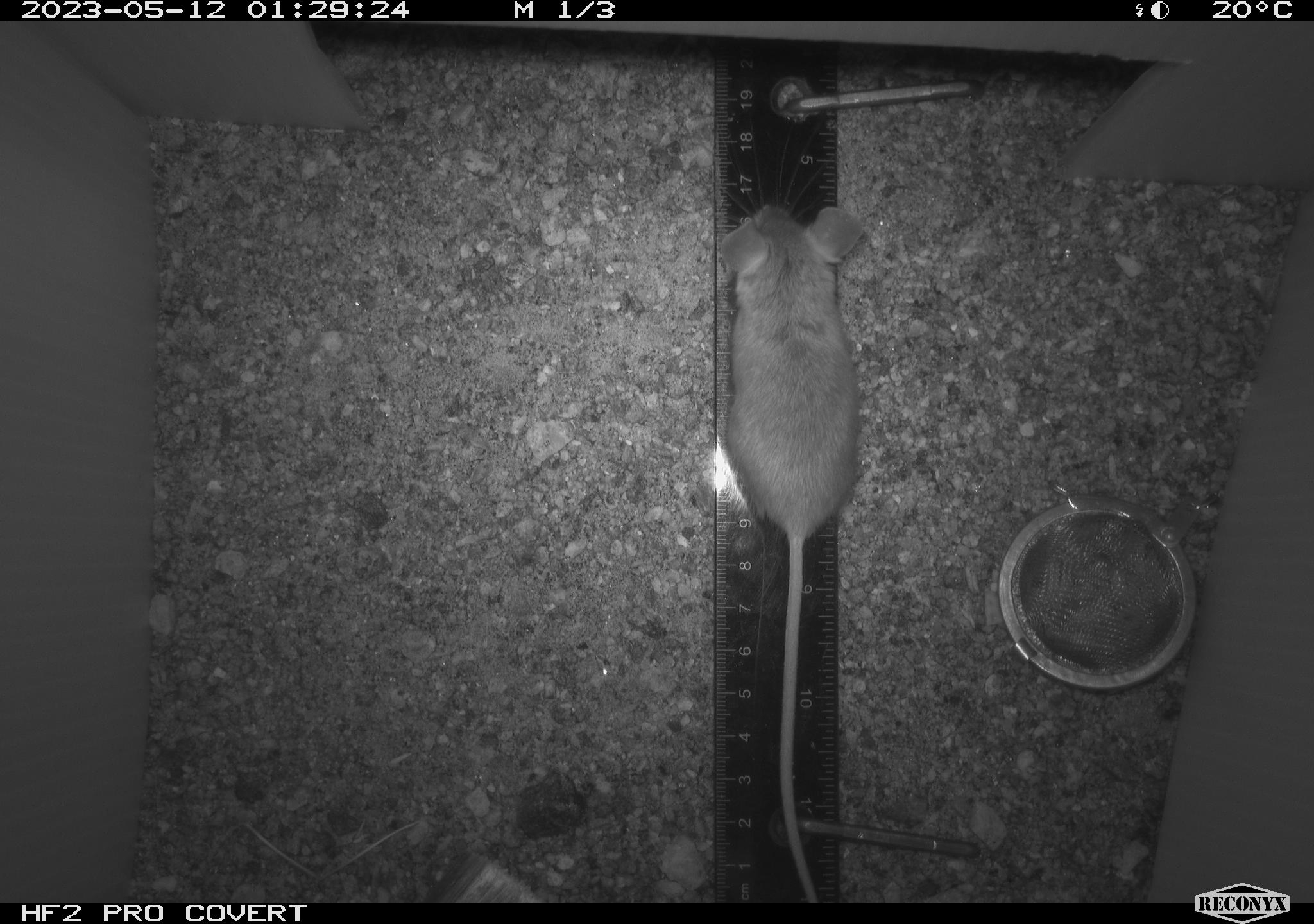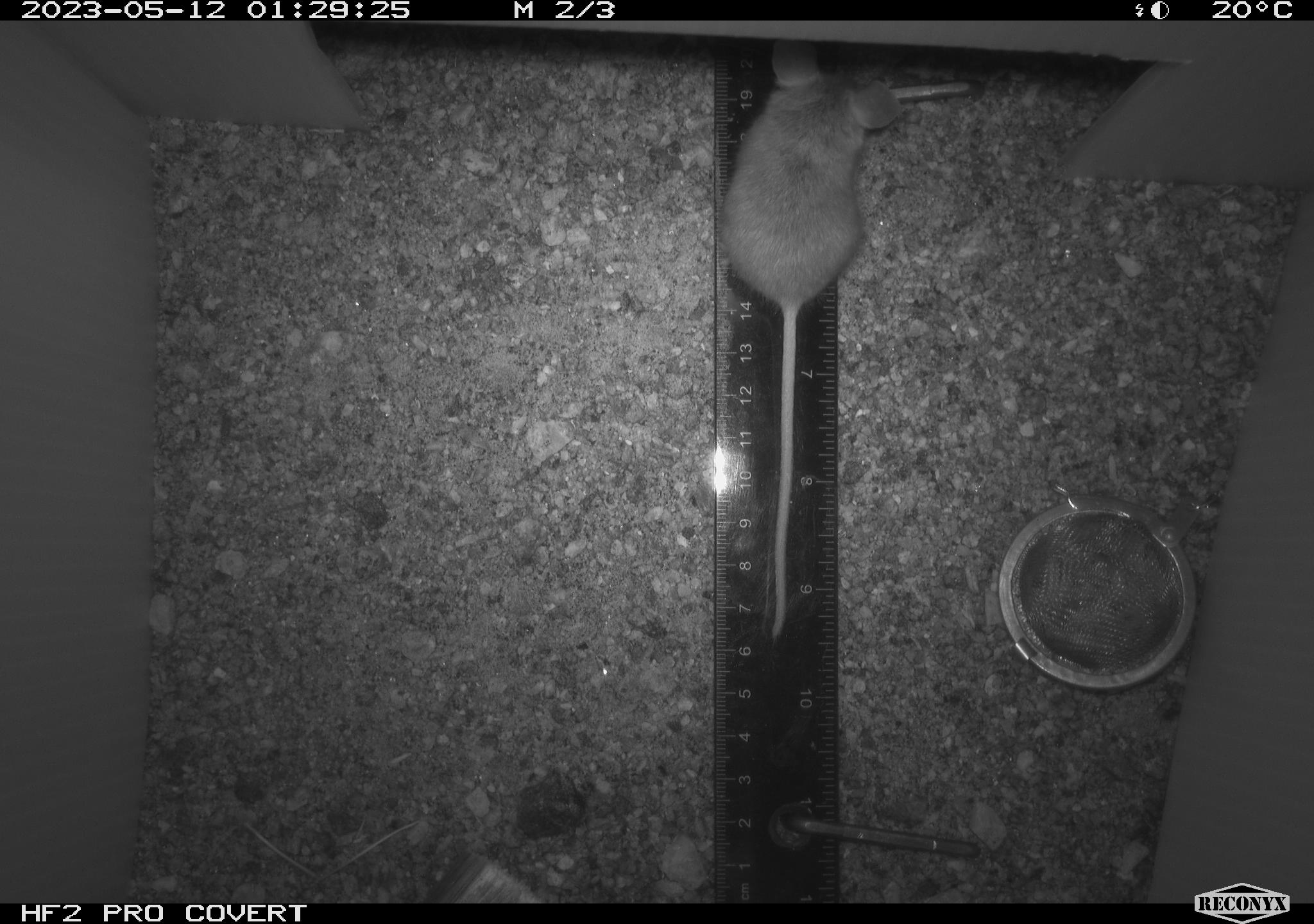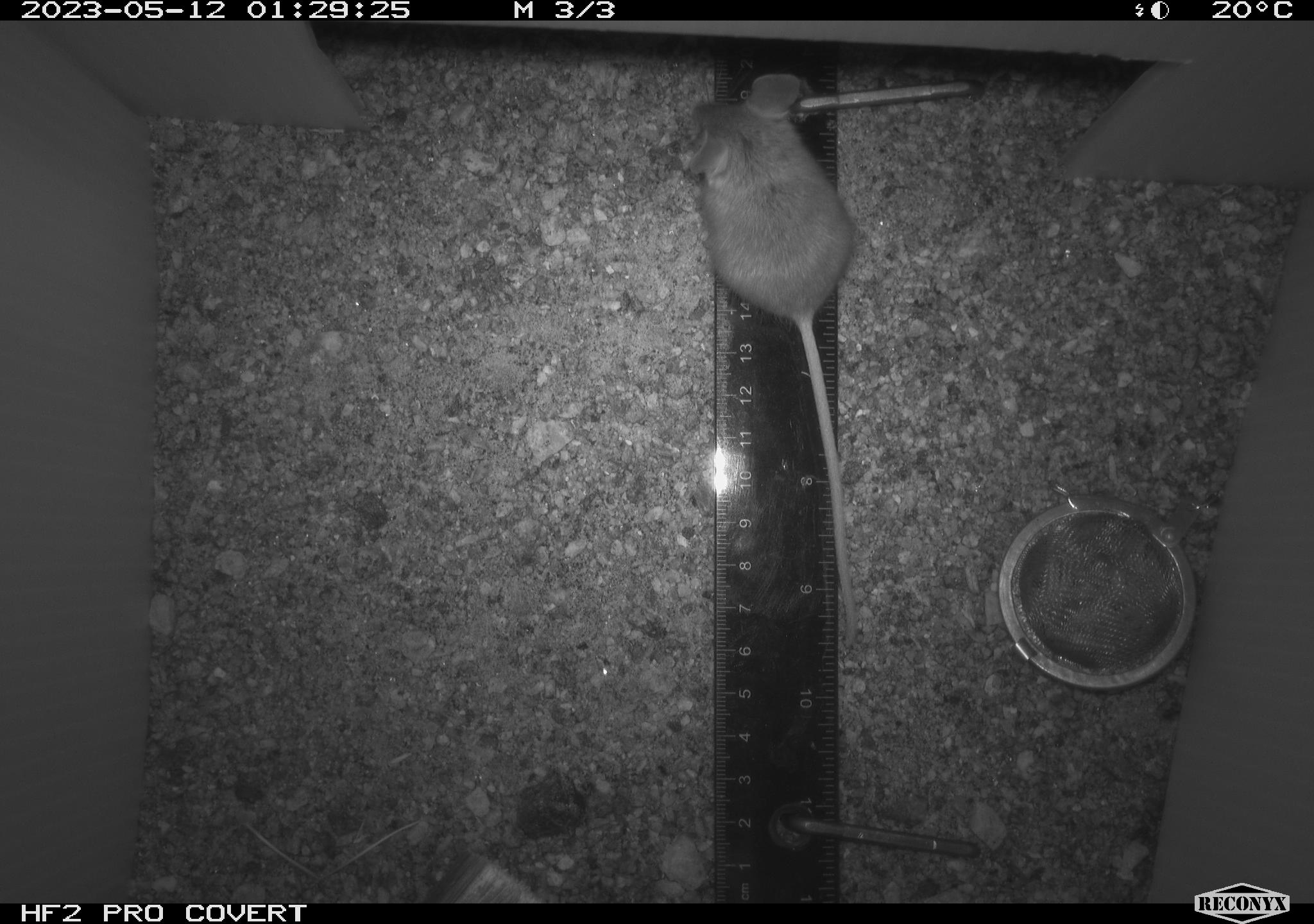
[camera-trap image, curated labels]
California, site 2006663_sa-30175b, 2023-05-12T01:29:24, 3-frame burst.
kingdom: Animalia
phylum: Chordata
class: Mammalia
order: Rodentia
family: Cricetidae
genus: Peromyscus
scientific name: Peromyscus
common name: deer mice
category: peromyscus species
Peromyscus species (deer mice) (Peromyscus).